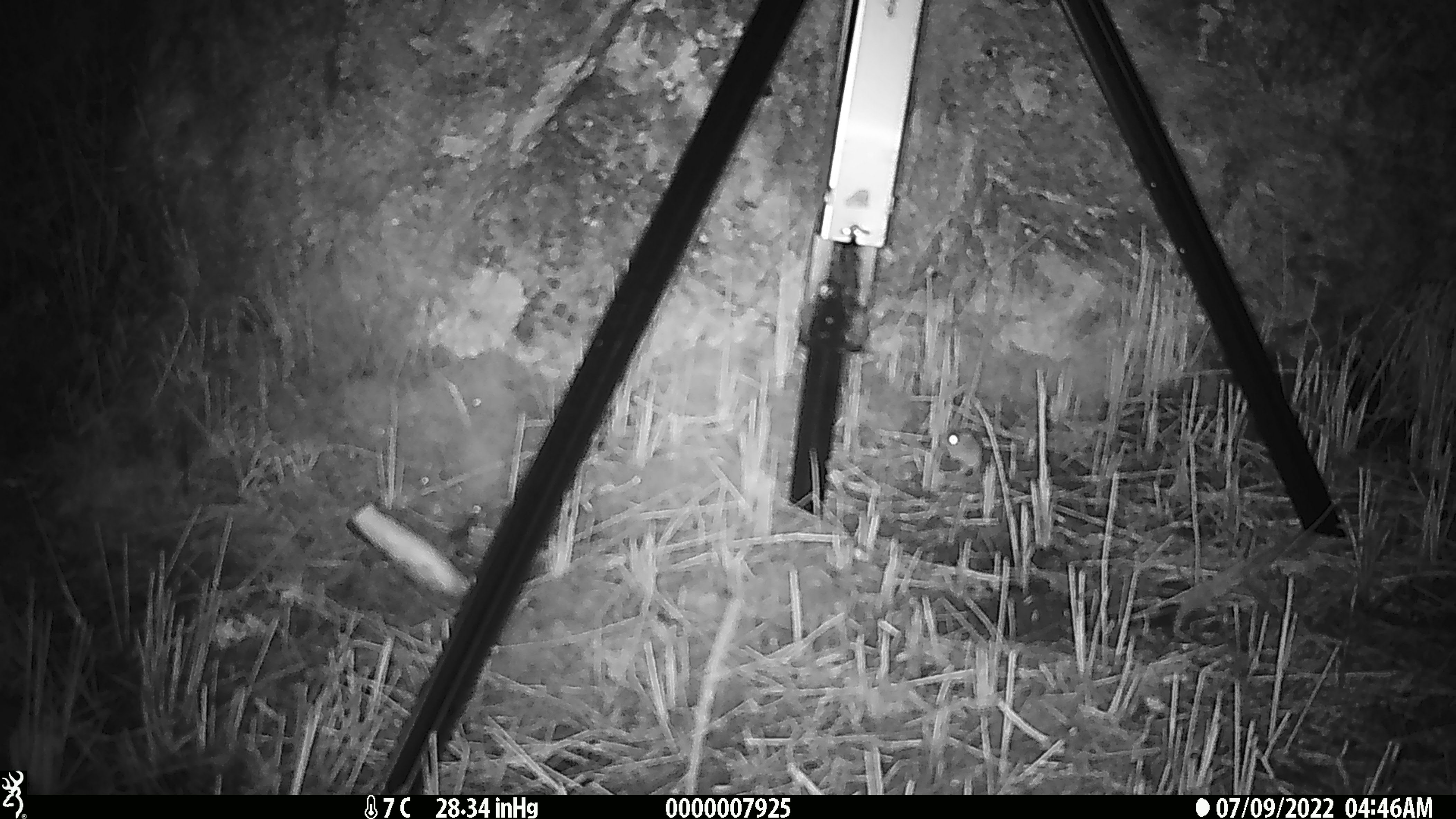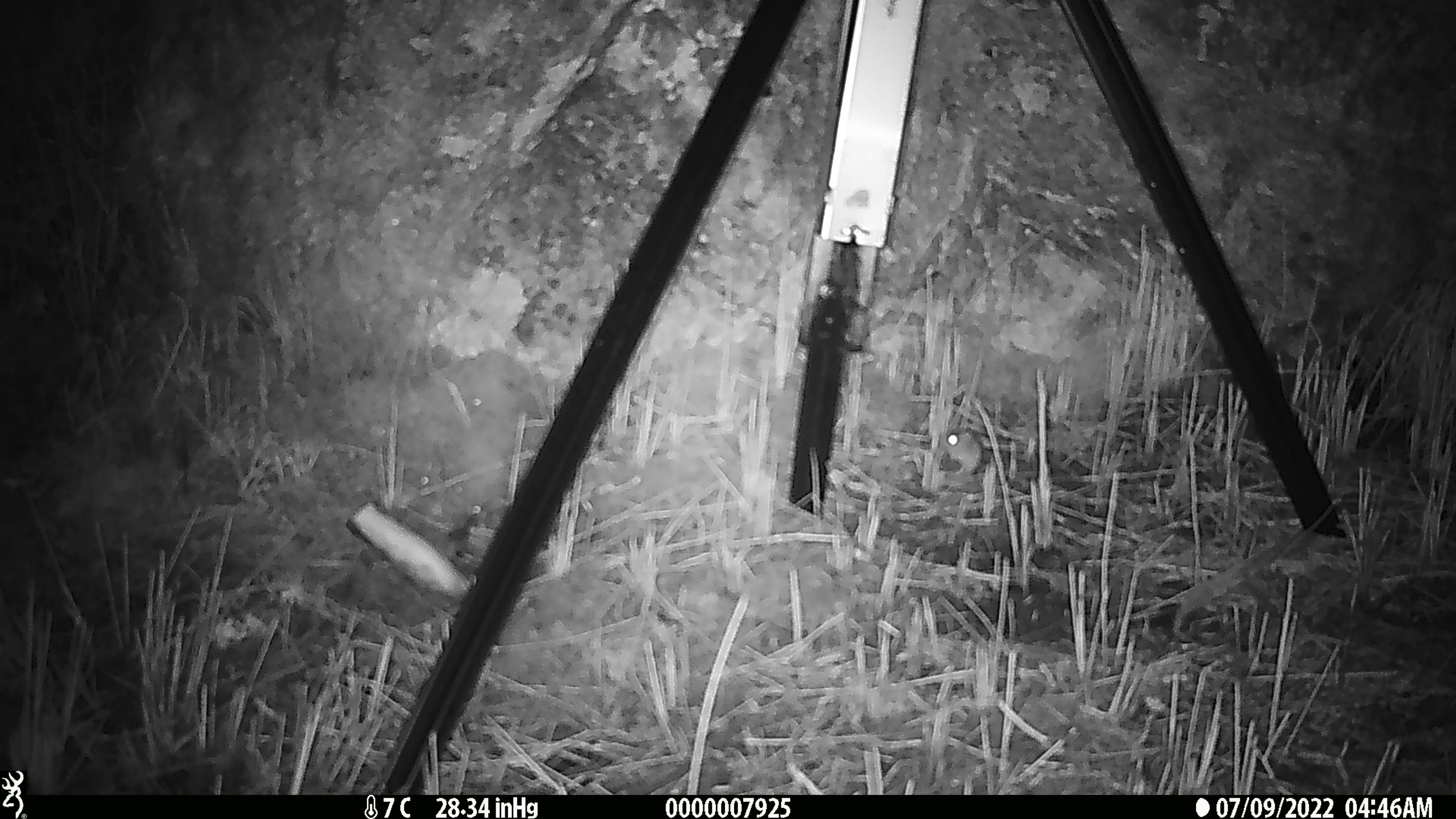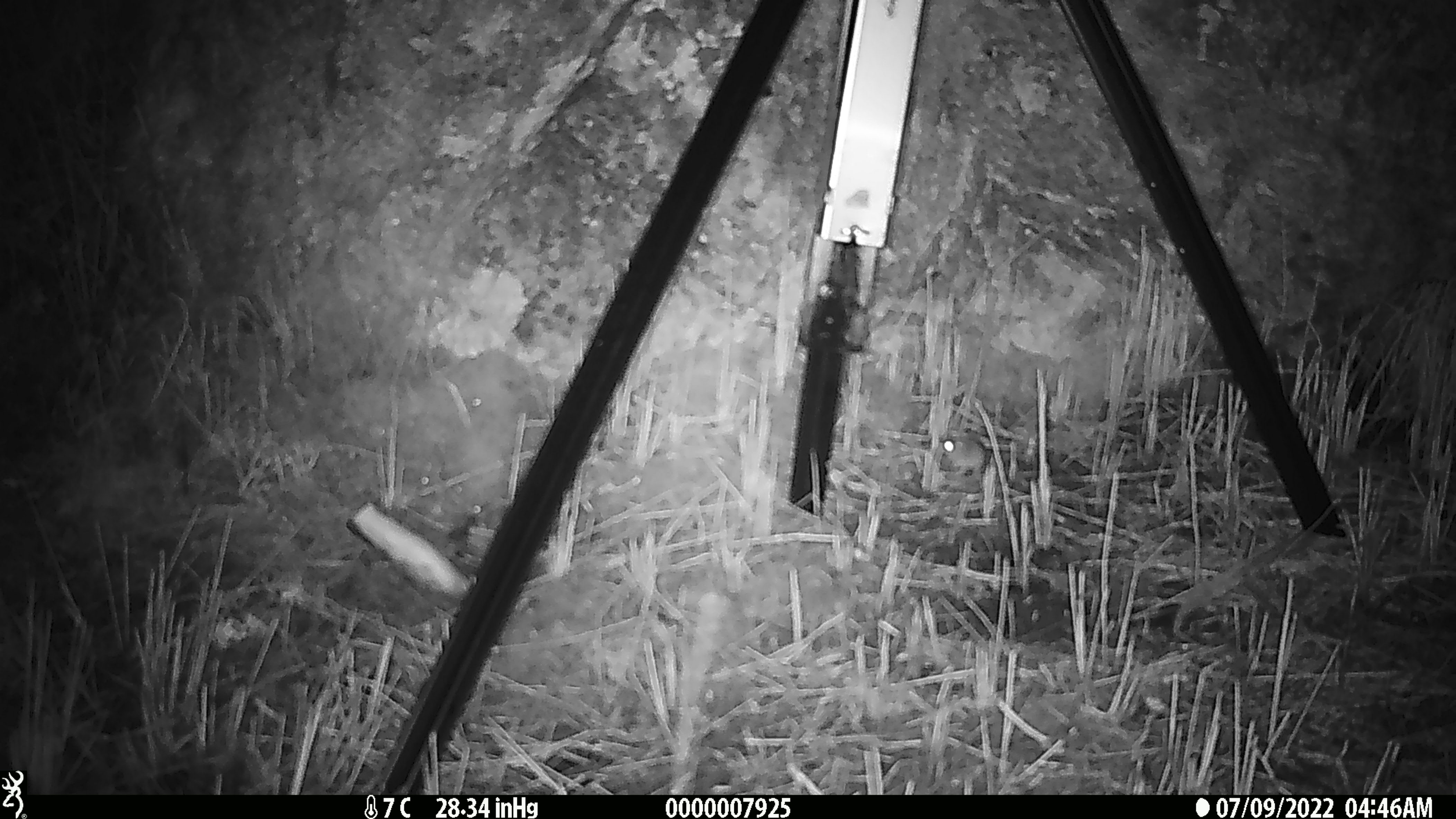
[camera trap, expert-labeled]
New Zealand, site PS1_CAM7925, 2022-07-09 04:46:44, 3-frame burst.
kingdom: Animalia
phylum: Chordata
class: Mammalia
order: Rodentia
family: Muridae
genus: Mus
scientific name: Mus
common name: mouse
Mouse (Mus).